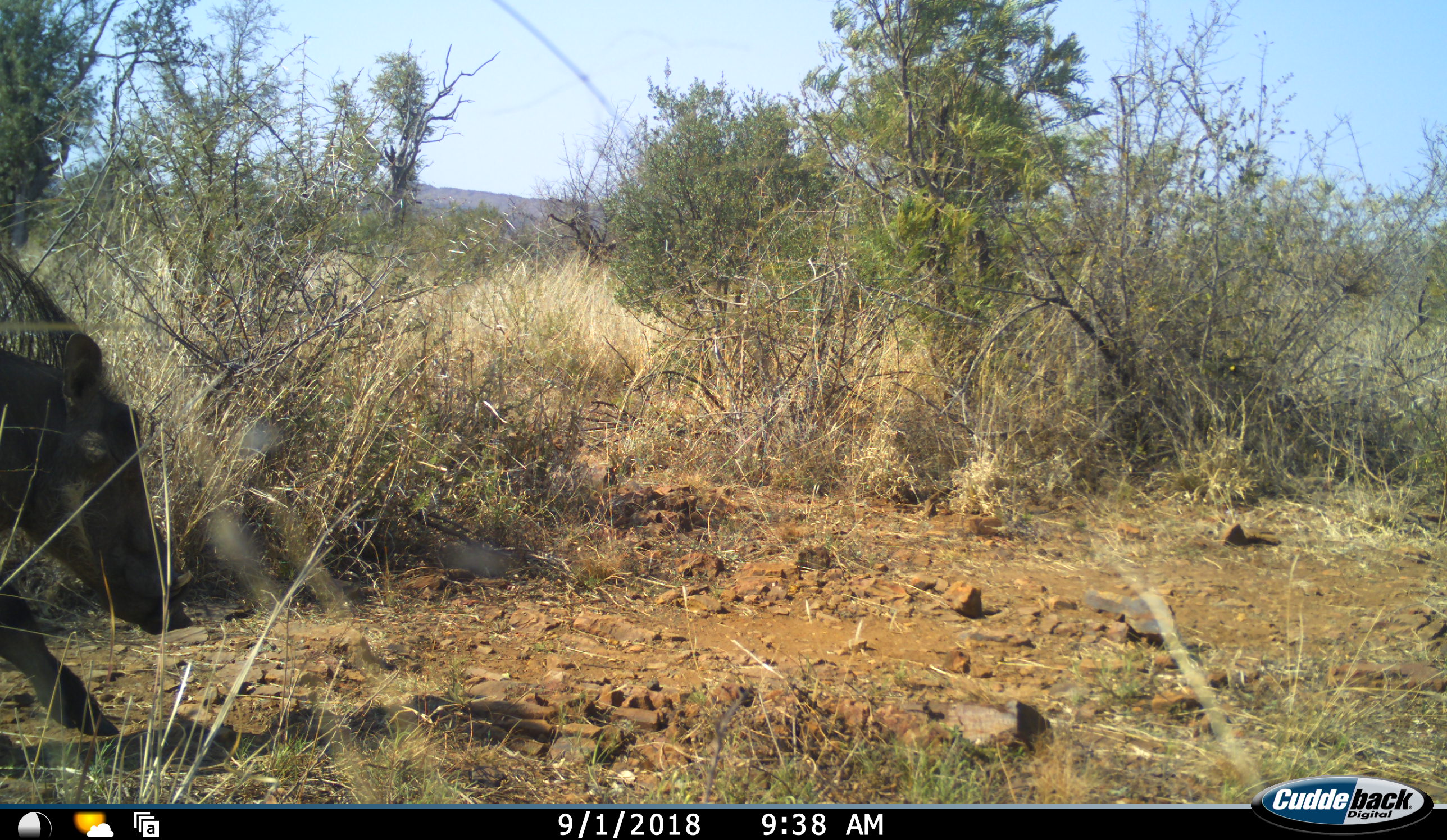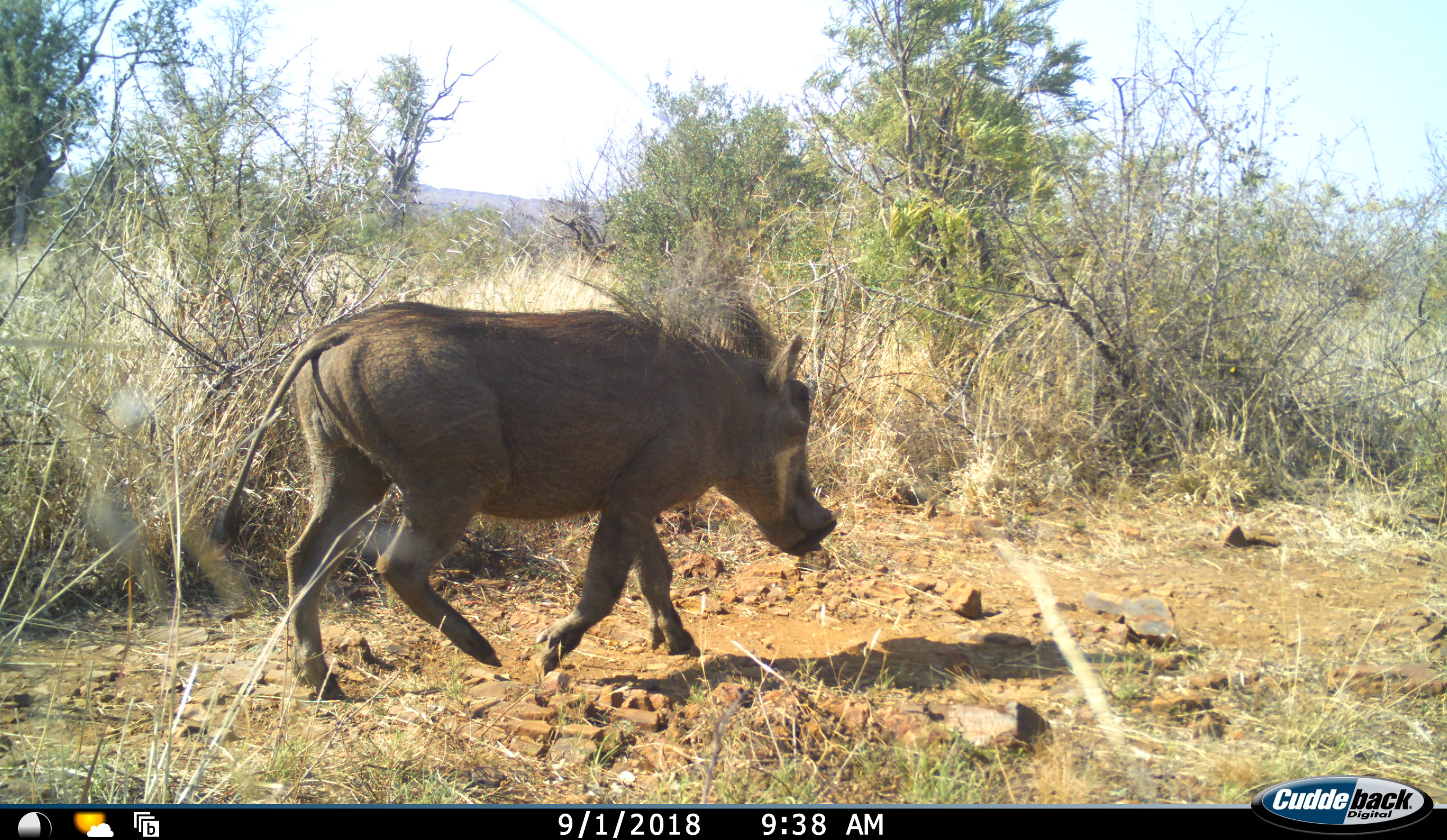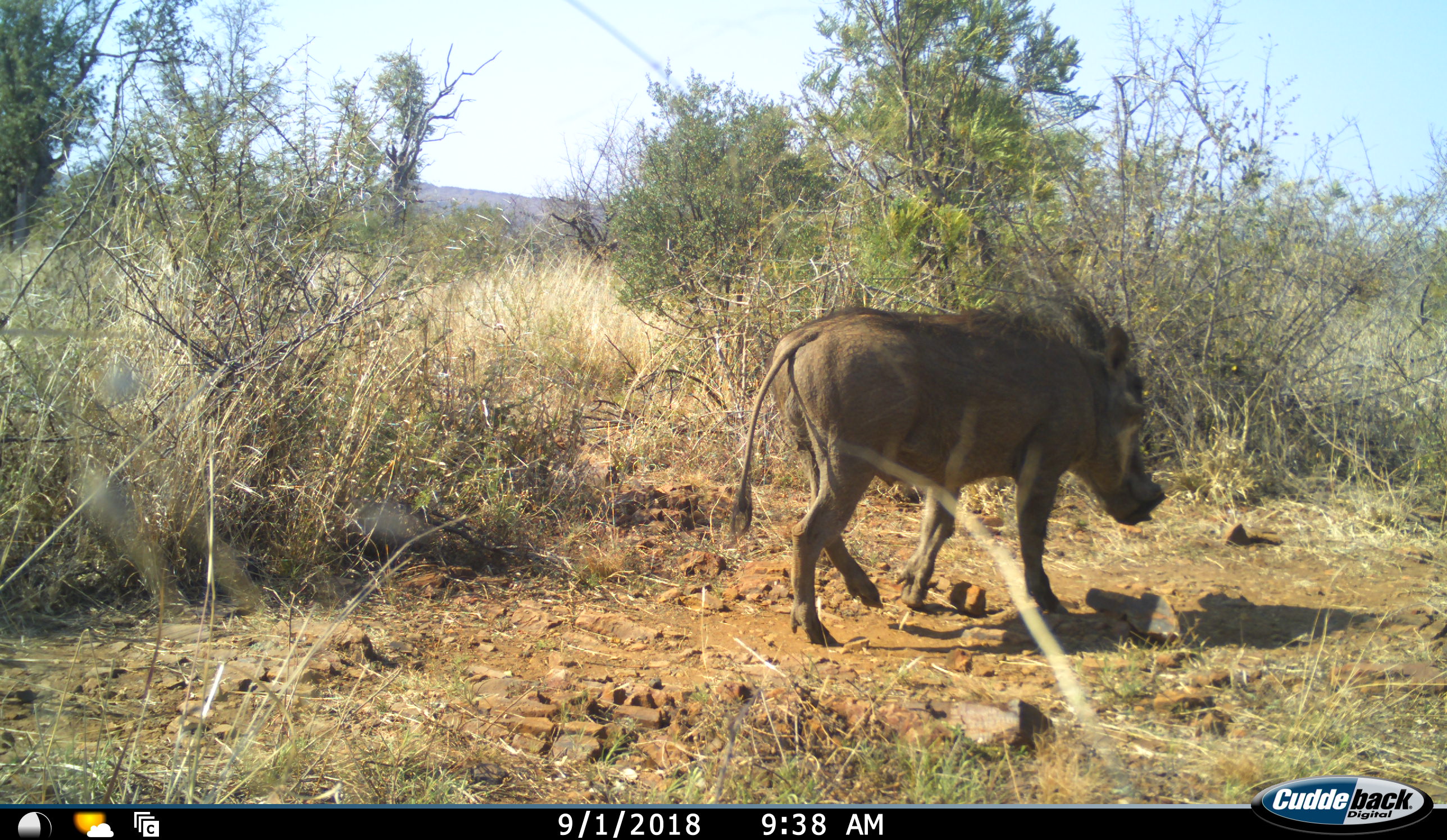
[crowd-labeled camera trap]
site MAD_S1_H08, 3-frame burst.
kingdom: Animalia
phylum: Chordata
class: Mammalia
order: Artiodactyla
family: Suidae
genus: Phacochoerus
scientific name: Phacochoerus africanus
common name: warthog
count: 1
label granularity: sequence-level